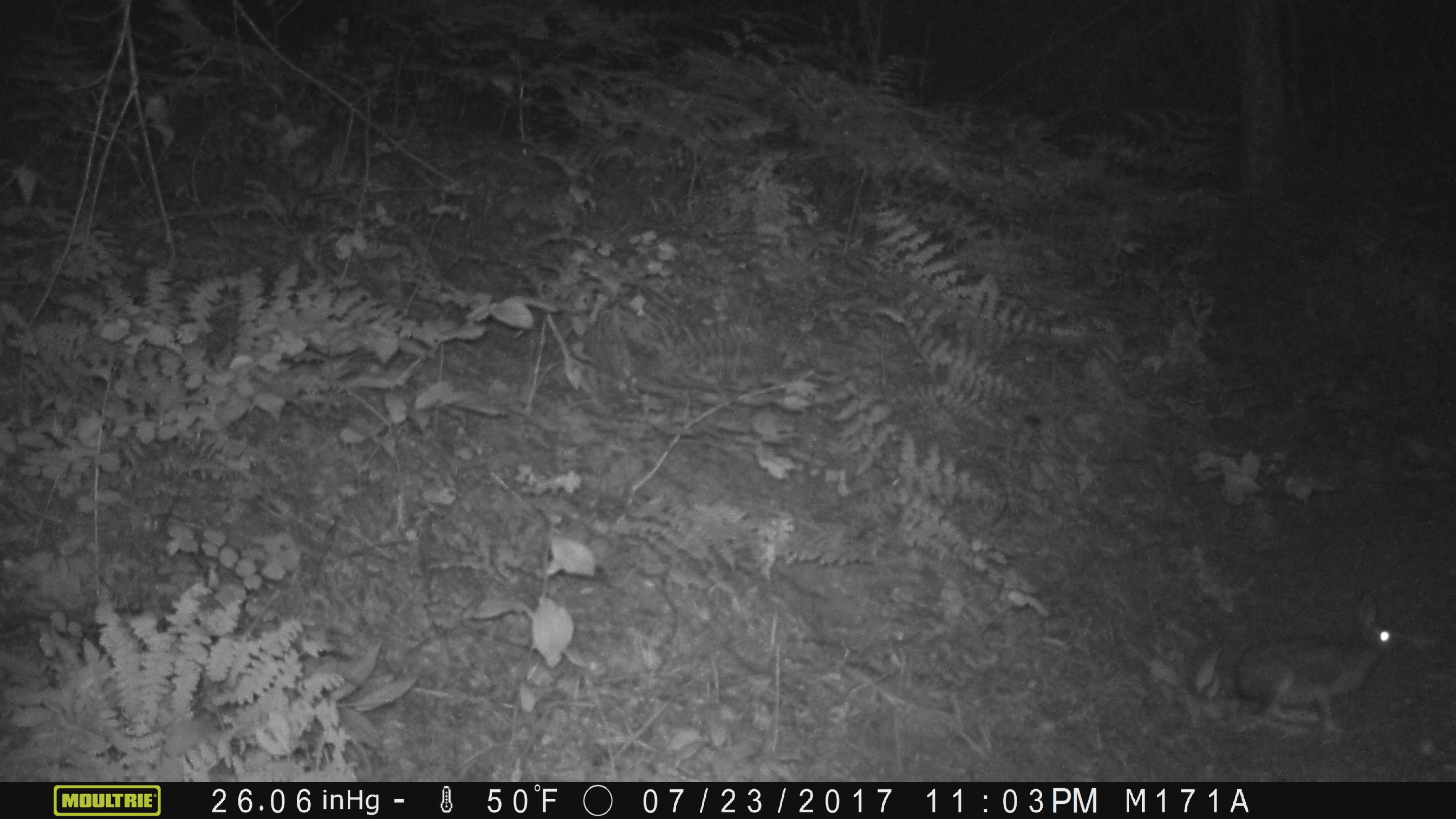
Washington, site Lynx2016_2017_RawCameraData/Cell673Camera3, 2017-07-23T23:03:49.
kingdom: Animalia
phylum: Chordata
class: Mammalia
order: Lagomorpha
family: Leporidae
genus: Lepus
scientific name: Lepus americanus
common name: snowshoe hare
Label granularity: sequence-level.